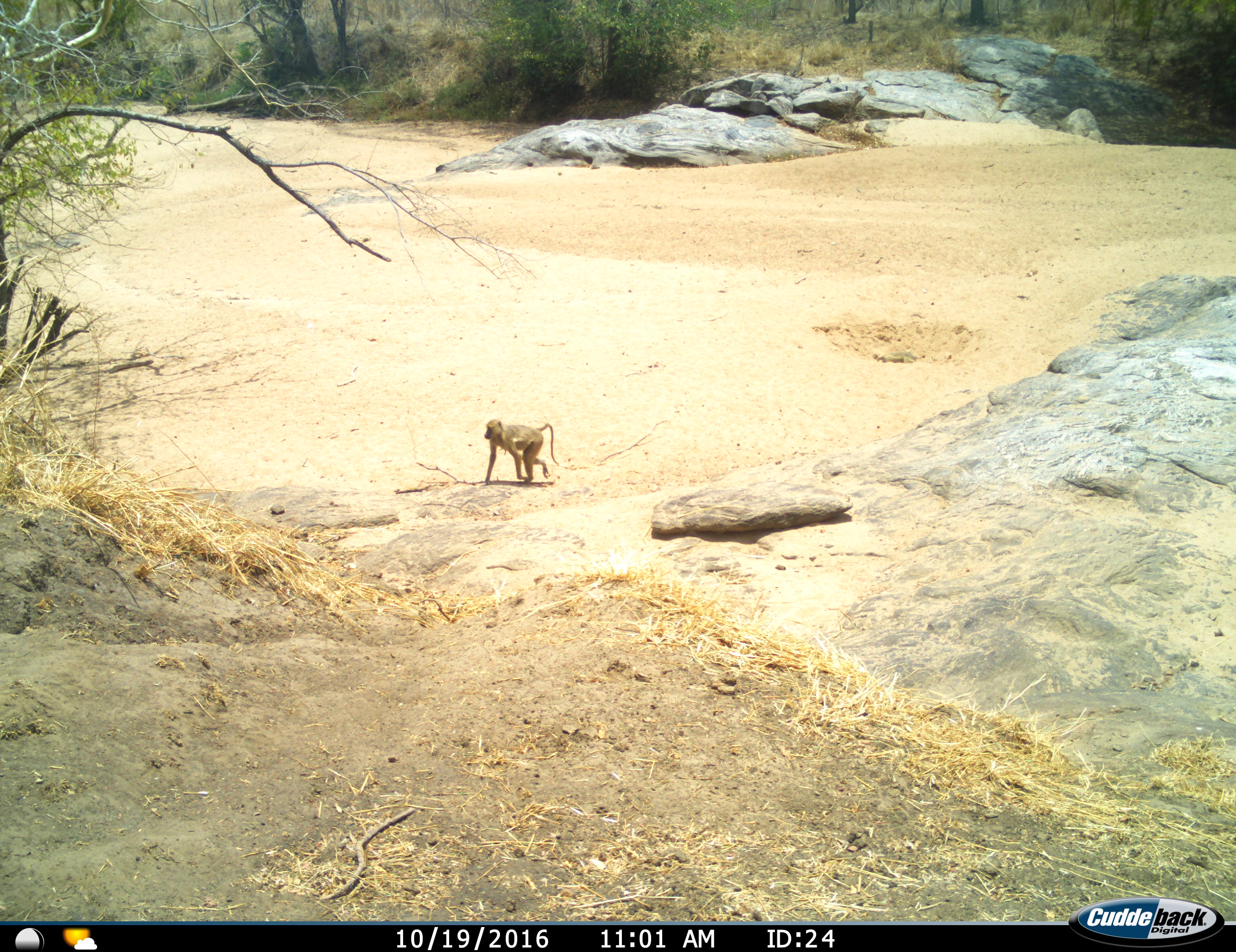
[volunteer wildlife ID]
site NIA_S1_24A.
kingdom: Animalia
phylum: Chordata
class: Mammalia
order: Primates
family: Cercopithecidae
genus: Papio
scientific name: Papio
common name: baboon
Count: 1.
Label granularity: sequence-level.